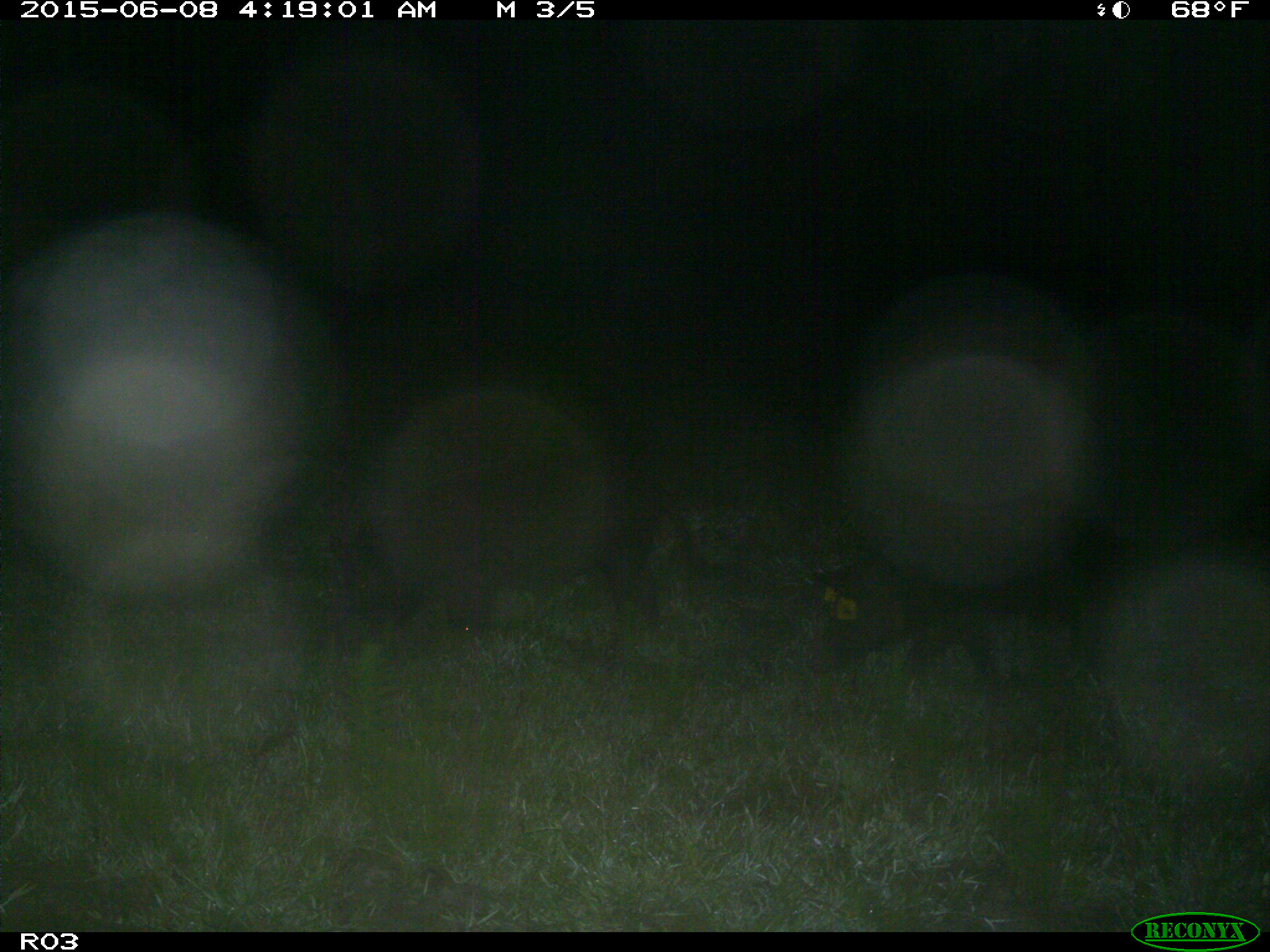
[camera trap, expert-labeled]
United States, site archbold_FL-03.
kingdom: Animalia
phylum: Chordata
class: Mammalia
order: Artiodactyla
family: Suidae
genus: Sus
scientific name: Sus scrofa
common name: wild boar